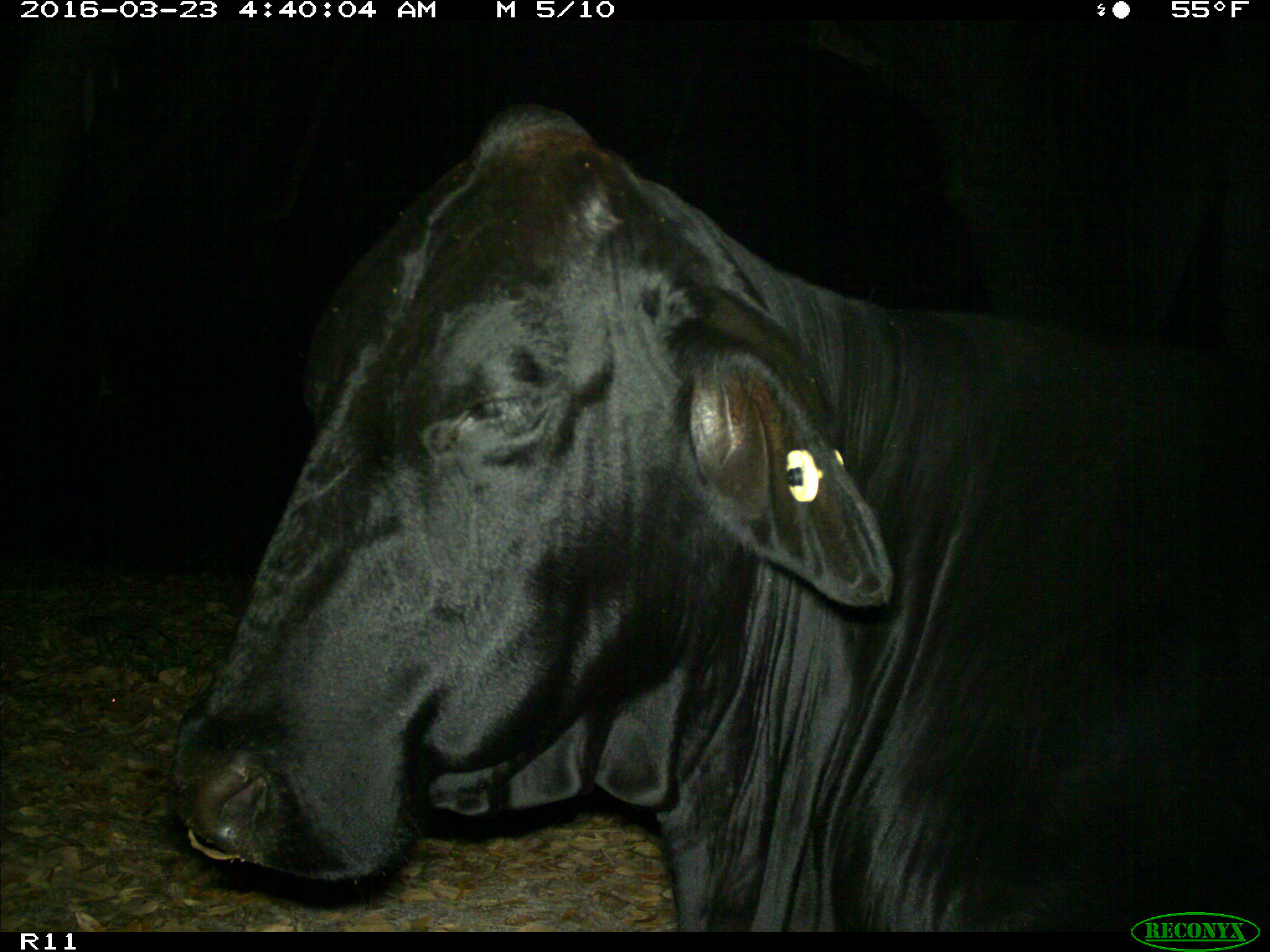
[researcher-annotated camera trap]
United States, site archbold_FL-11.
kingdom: Animalia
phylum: Chordata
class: Mammalia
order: Artiodactyla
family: Bovidae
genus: Bos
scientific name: Bos taurus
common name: domestic cow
Bos taurus (domestic cow).